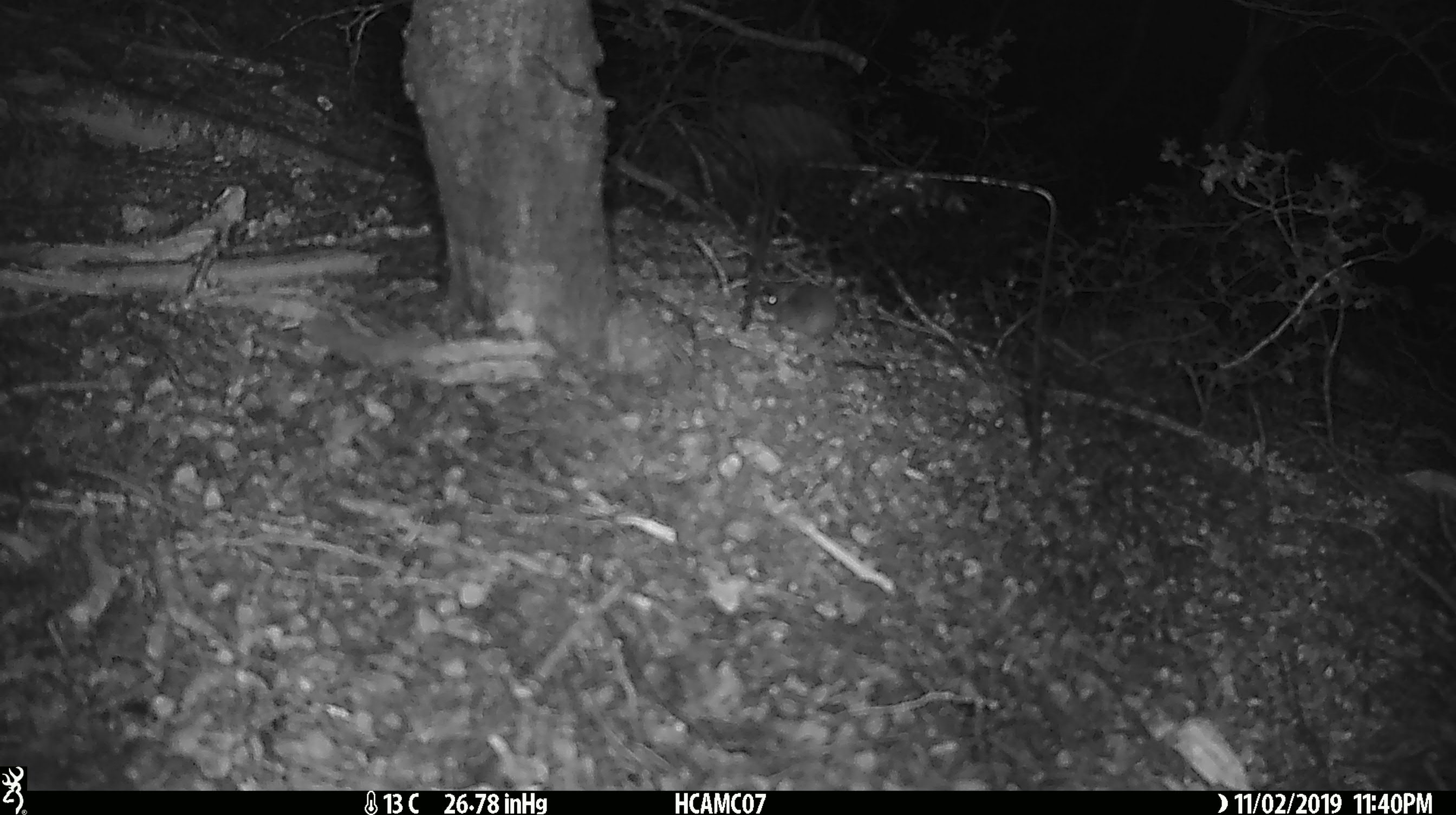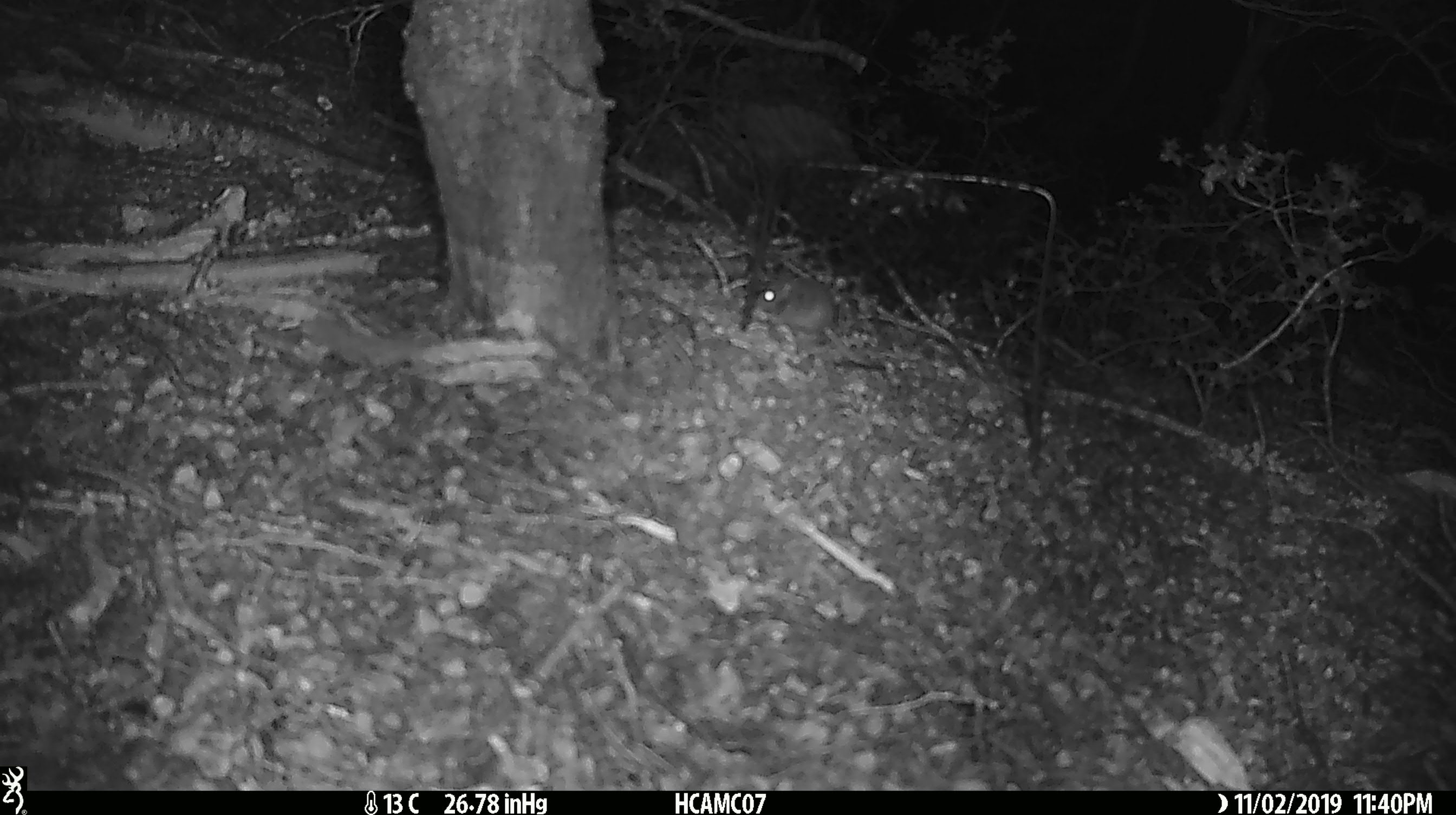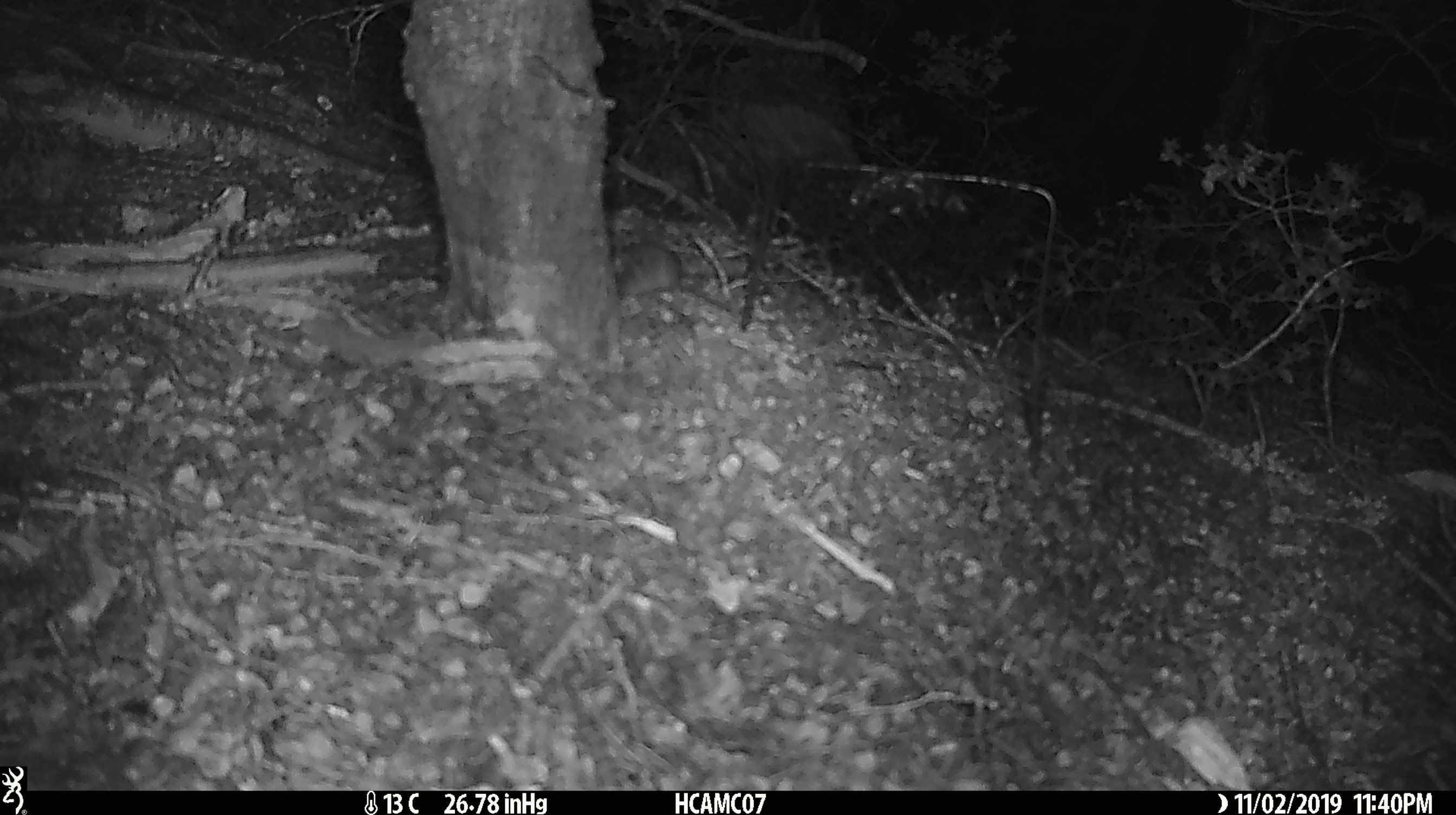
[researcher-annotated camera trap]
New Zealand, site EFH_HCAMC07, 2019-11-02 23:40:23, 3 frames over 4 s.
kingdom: Animalia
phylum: Chordata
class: Mammalia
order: Rodentia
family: Muridae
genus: Mus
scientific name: Mus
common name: mouse